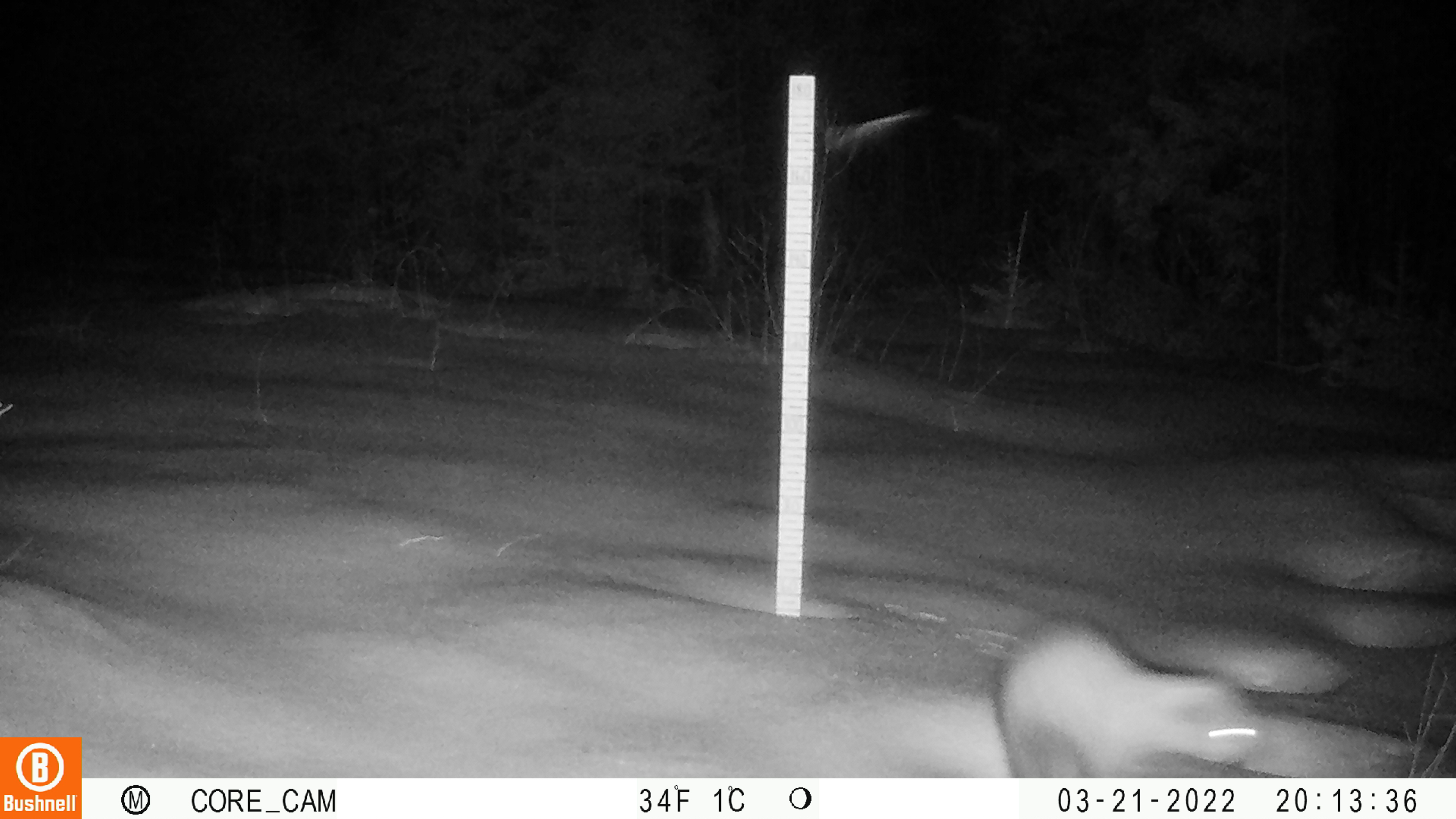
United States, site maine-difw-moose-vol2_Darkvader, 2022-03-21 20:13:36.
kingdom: Animalia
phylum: Chordata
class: Mammalia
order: Carnivora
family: Mustelidae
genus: Pekania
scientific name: Pekania pennanti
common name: fisher